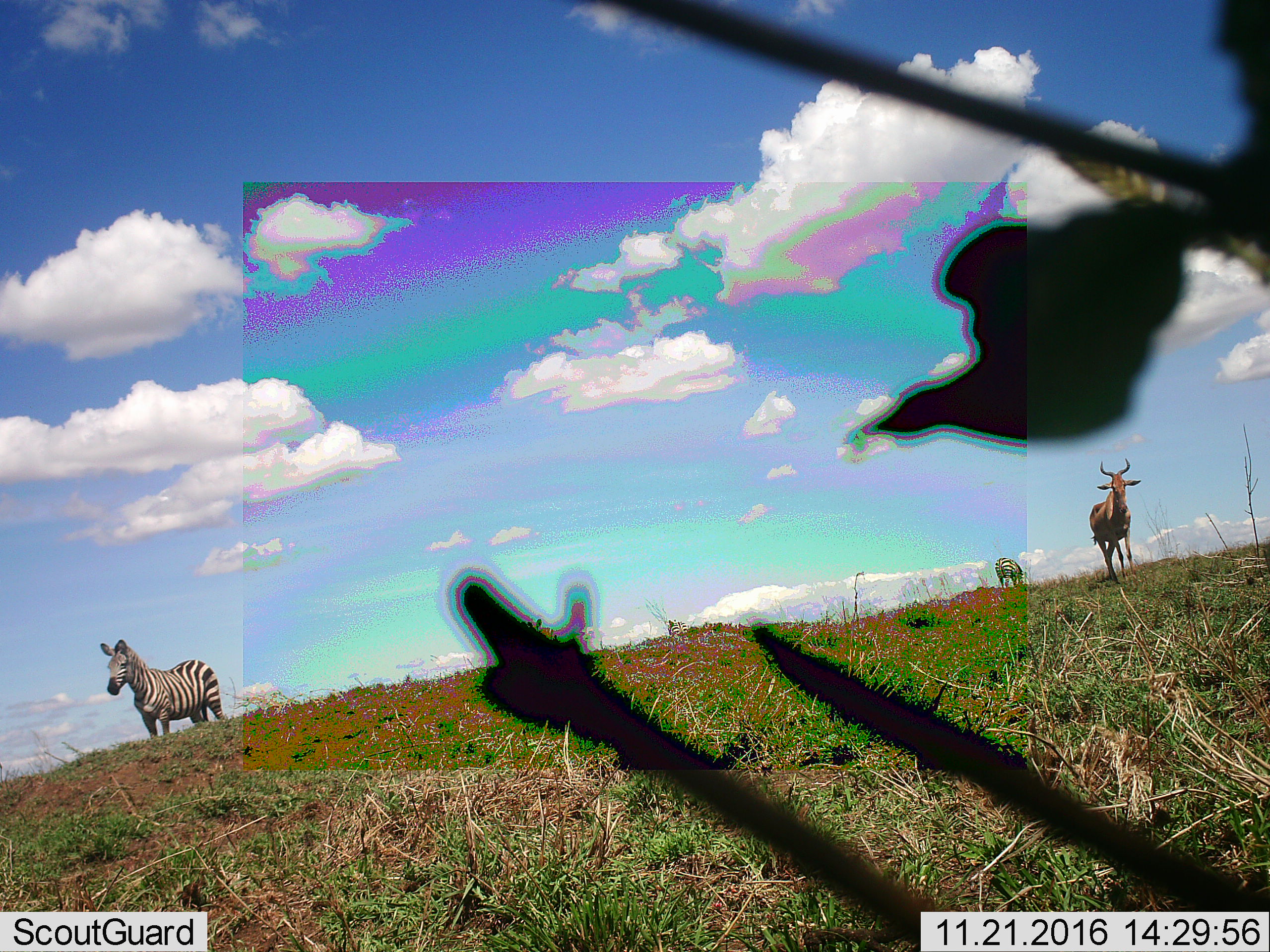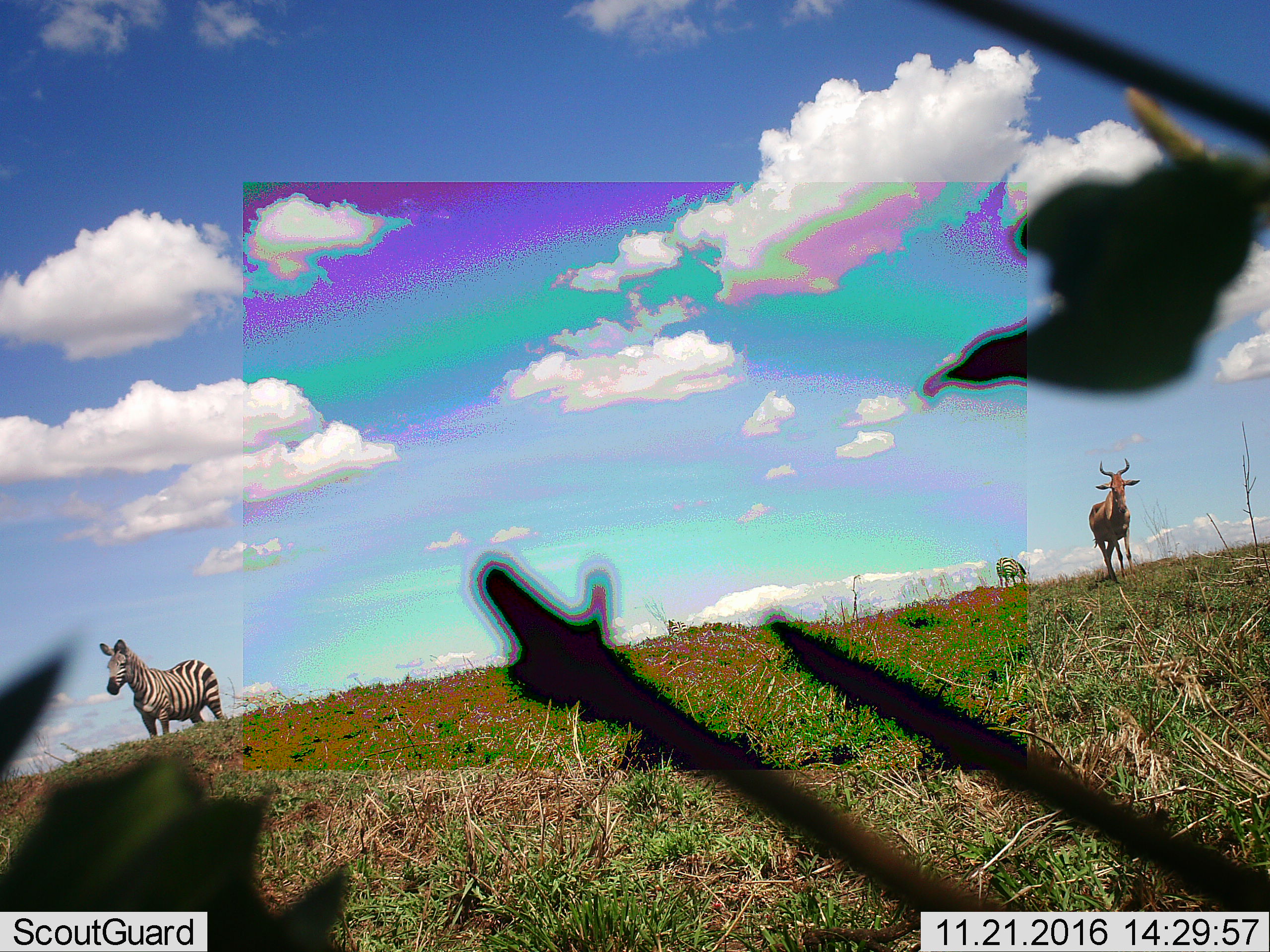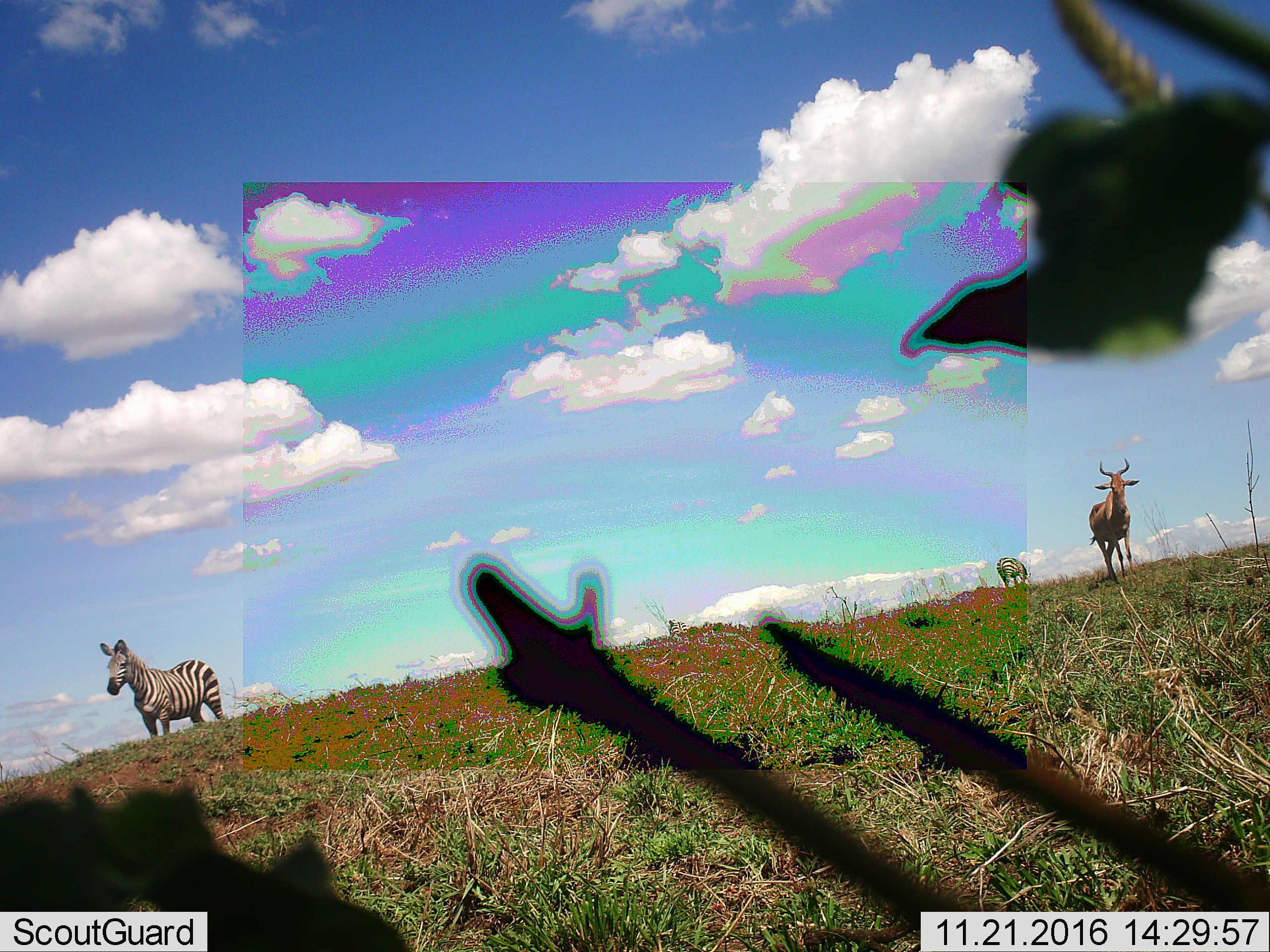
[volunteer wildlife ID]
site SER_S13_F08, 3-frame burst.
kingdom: Animalia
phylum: Chordata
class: Mammalia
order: Perissodactyla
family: Equidae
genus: Equus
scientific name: Equus quagga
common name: plains zebra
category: zebraplains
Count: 2.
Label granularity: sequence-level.